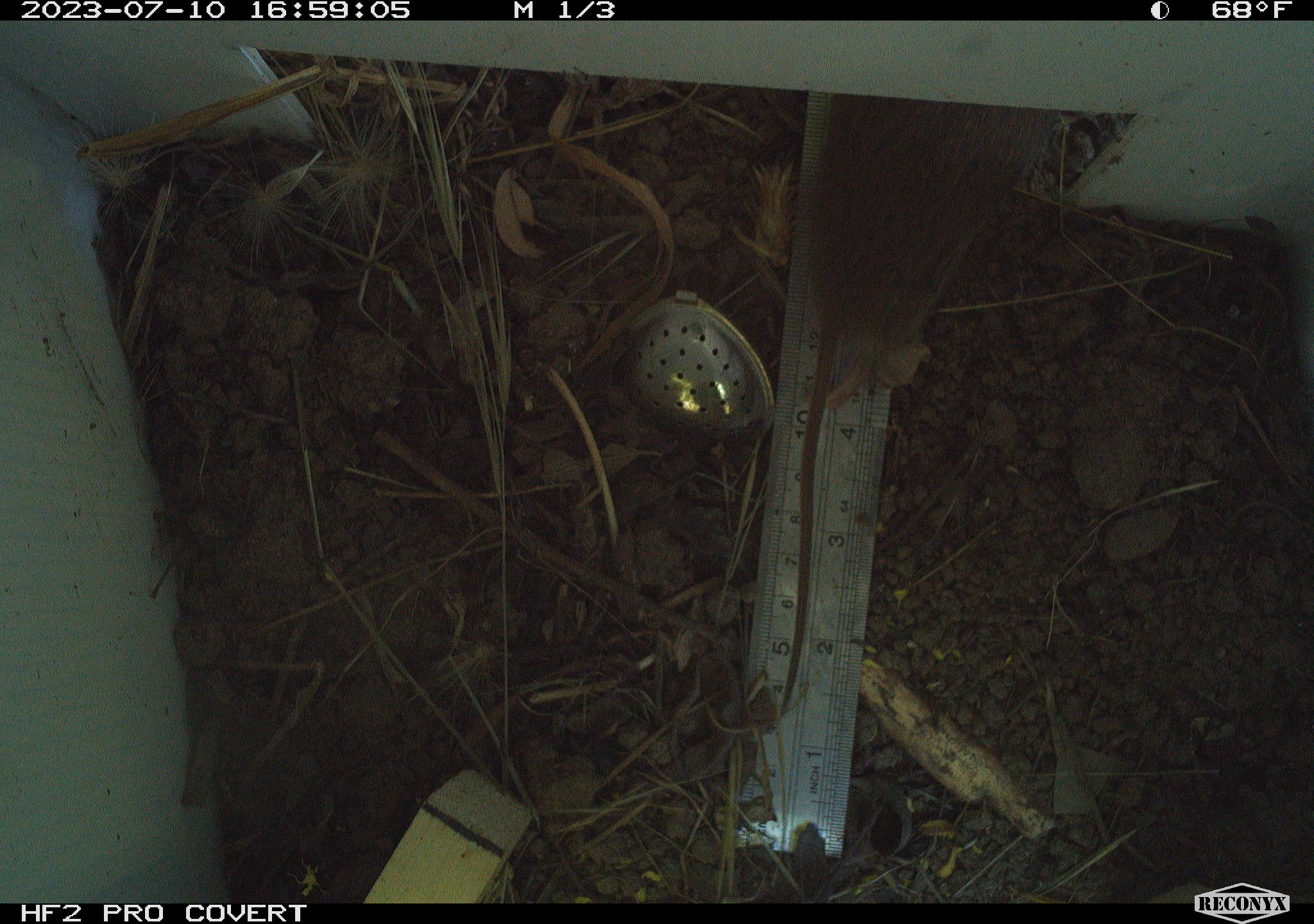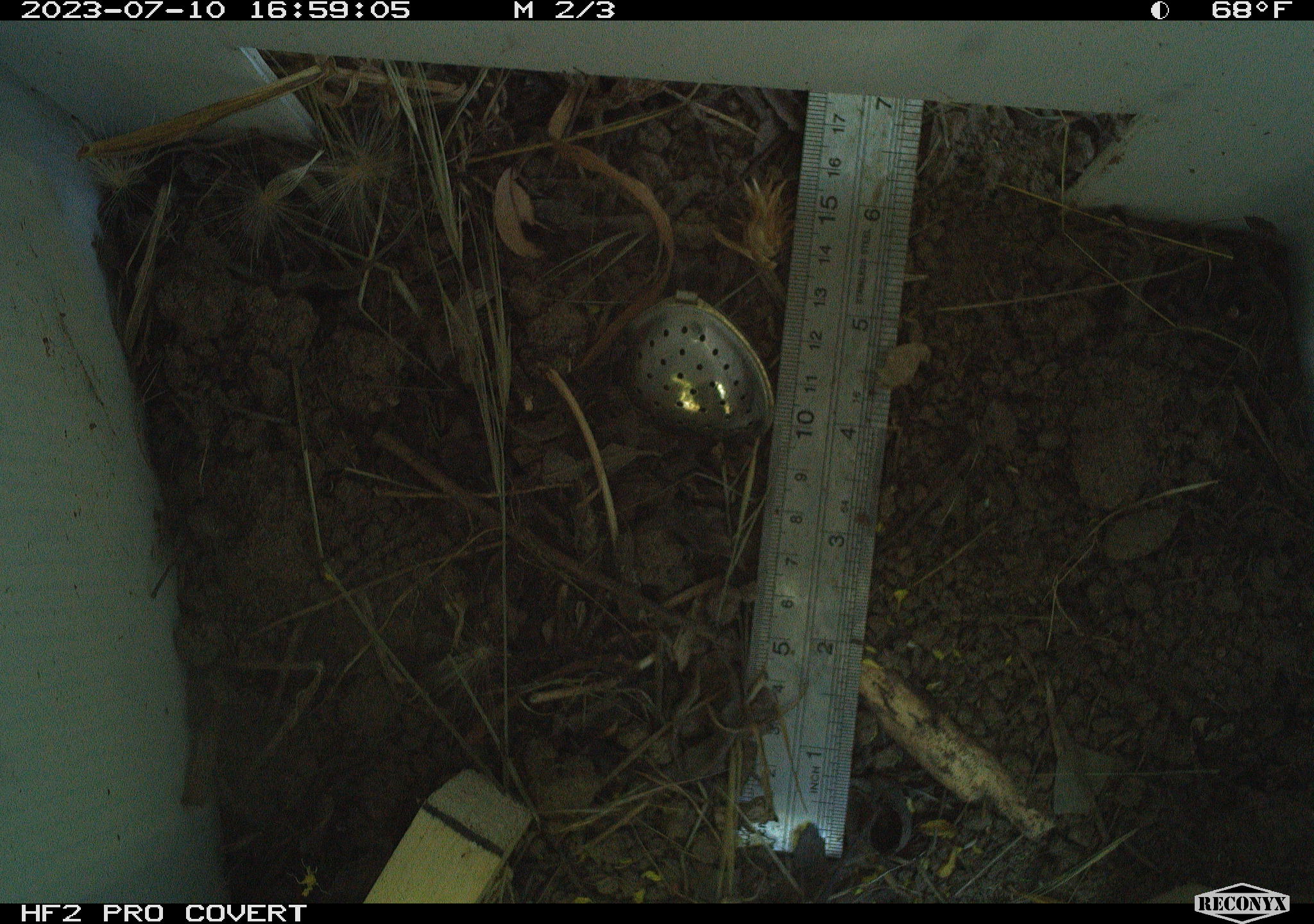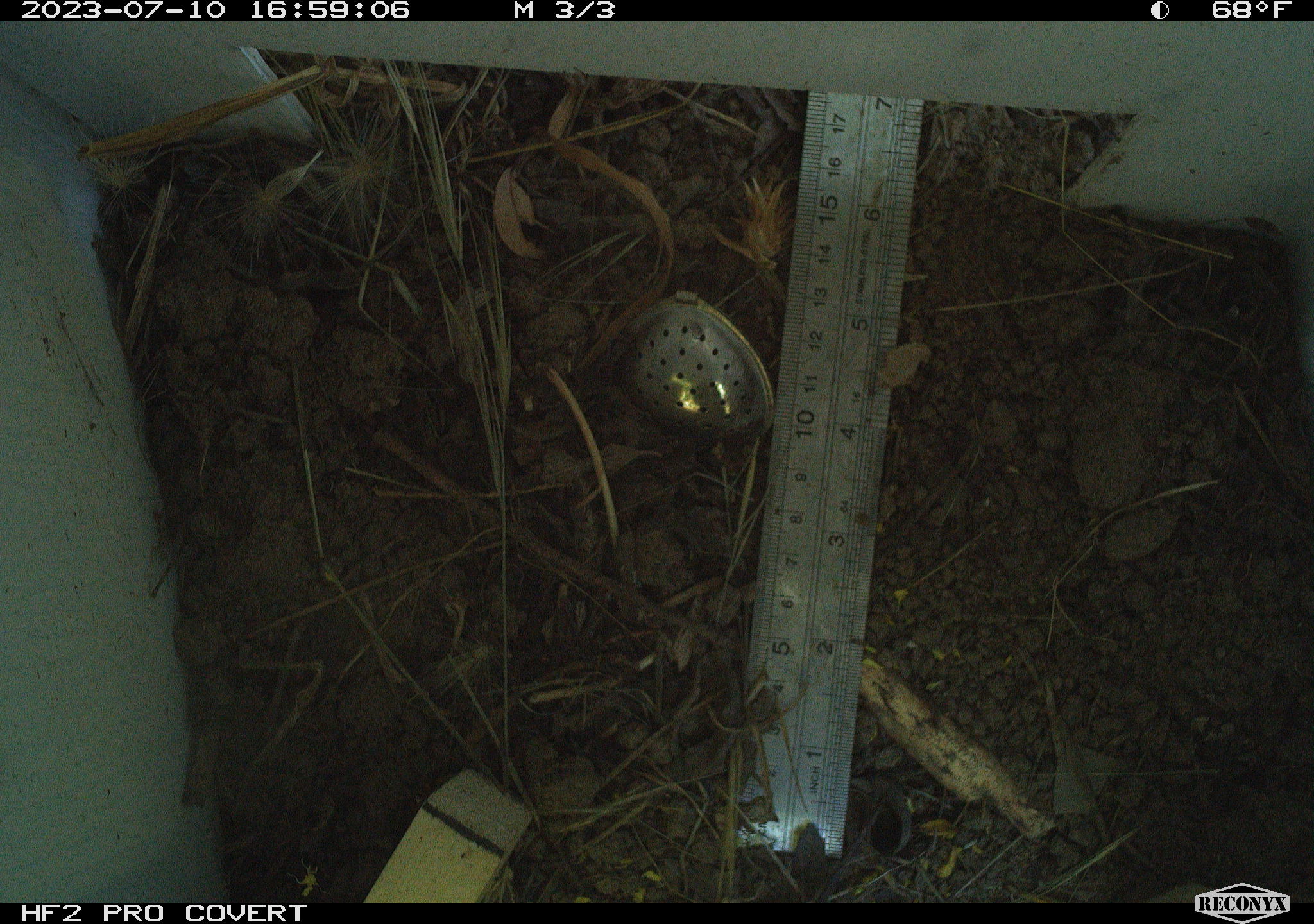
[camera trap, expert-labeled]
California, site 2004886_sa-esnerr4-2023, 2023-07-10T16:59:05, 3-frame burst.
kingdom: Animalia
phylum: Chordata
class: Mammalia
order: Rodentia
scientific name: Rodentia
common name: rodent